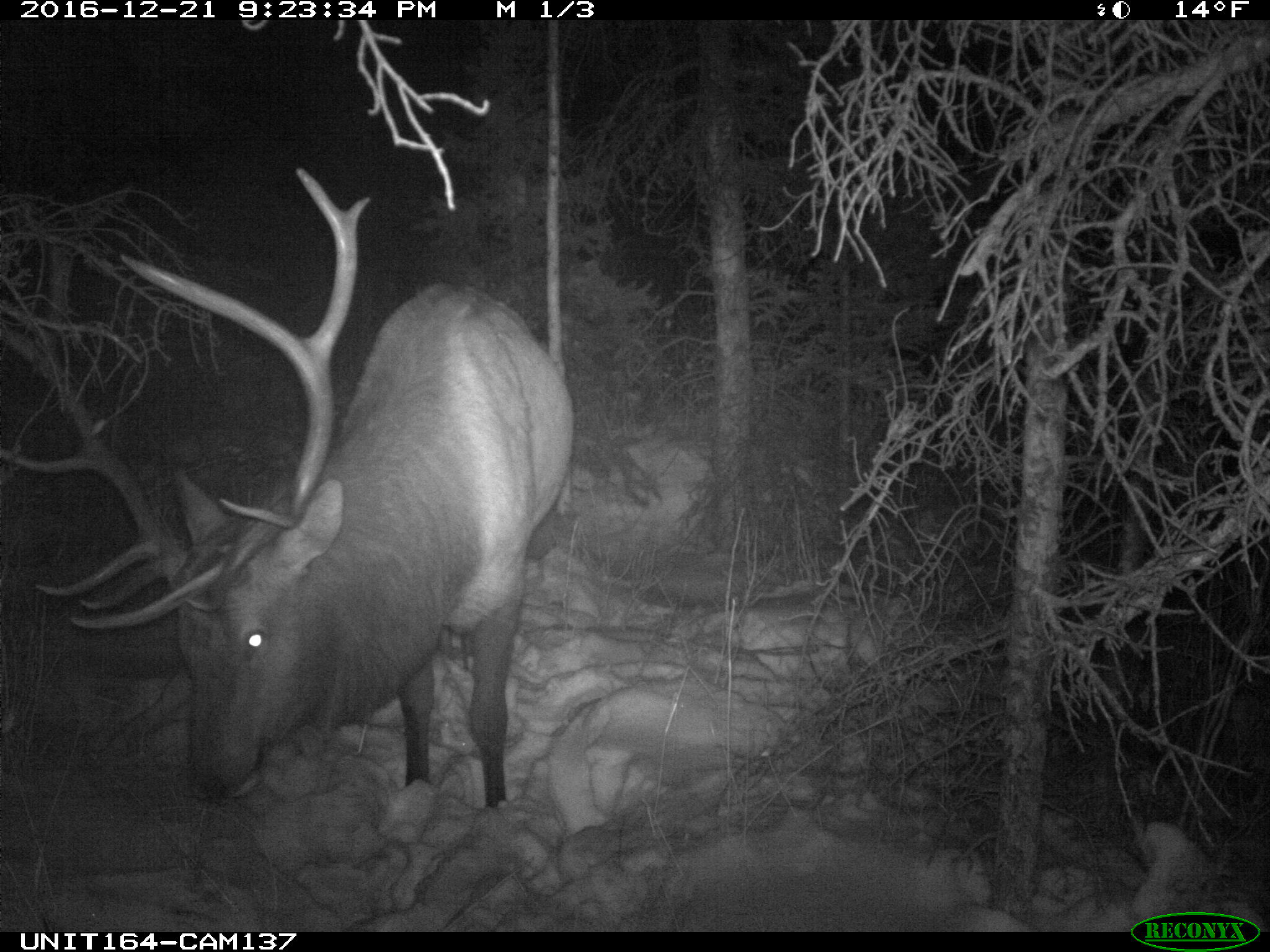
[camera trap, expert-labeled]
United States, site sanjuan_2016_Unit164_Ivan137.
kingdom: Animalia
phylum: Chordata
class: Mammalia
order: Artiodactyla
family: Cervidae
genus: Cervus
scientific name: Cervus elaphus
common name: red deer